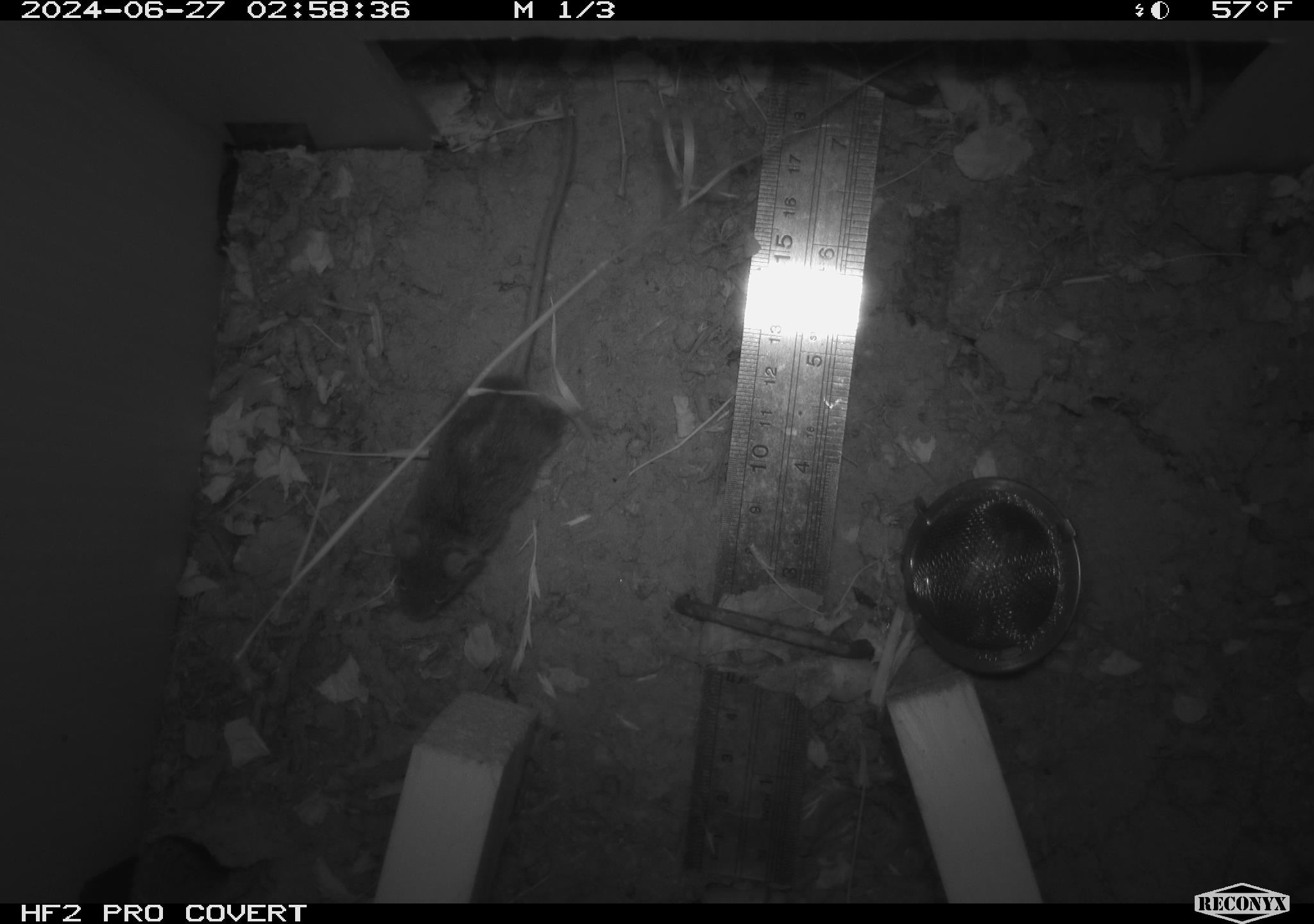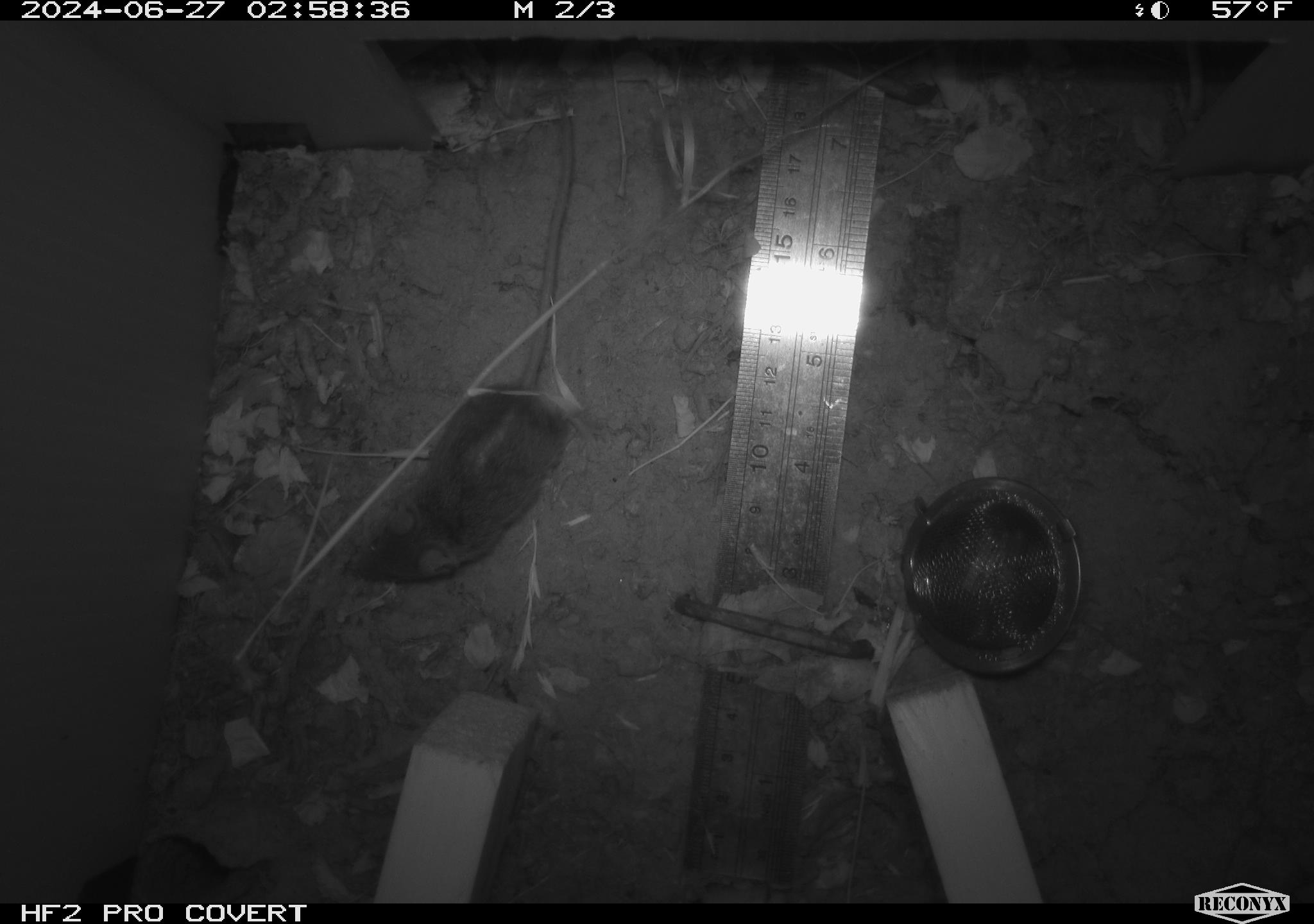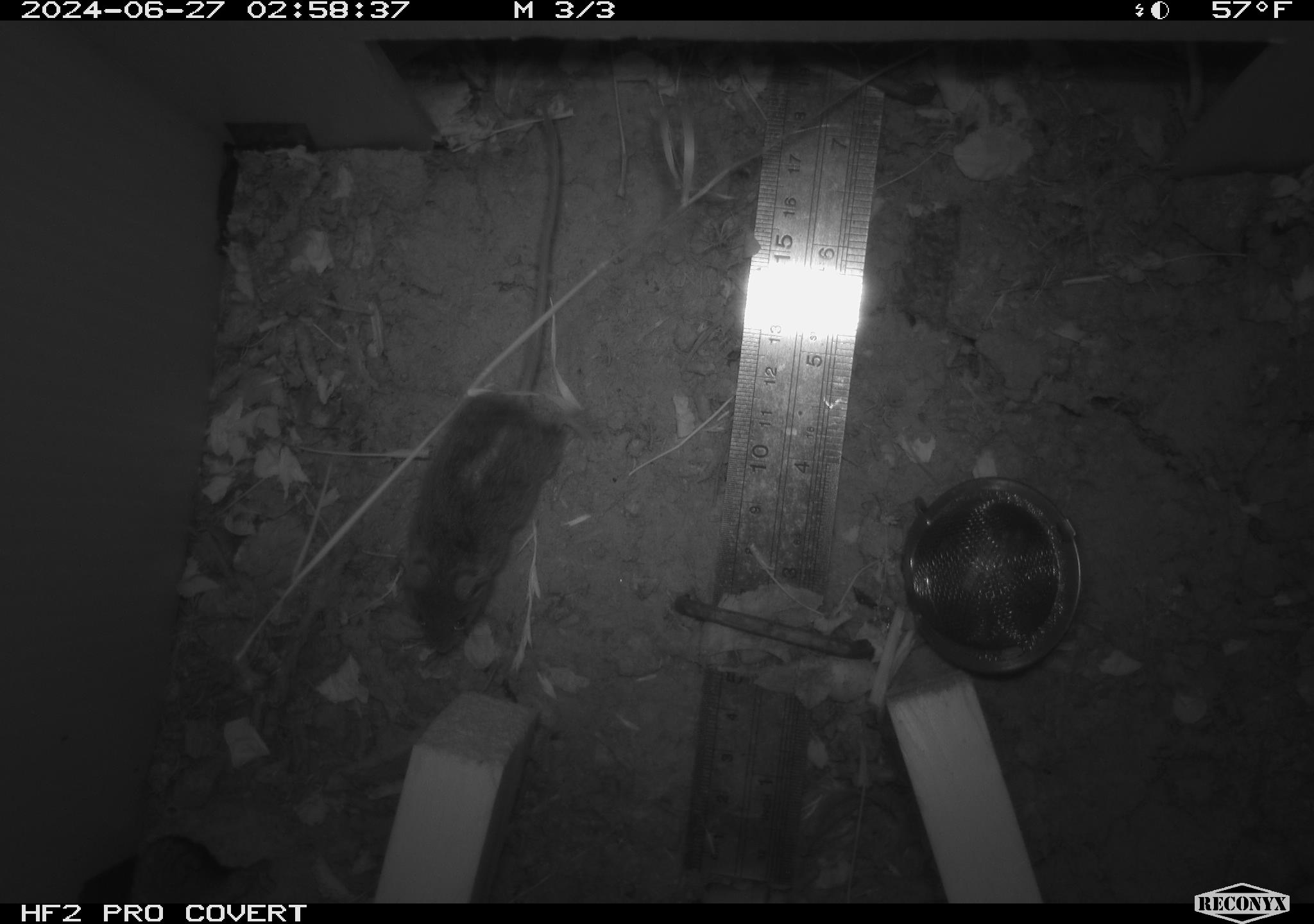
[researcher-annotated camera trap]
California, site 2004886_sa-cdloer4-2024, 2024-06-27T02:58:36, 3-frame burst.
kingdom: Animalia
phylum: Chordata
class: Mammalia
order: Rodentia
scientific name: Rodentia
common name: rodent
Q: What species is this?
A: Rodent (Rodentia).